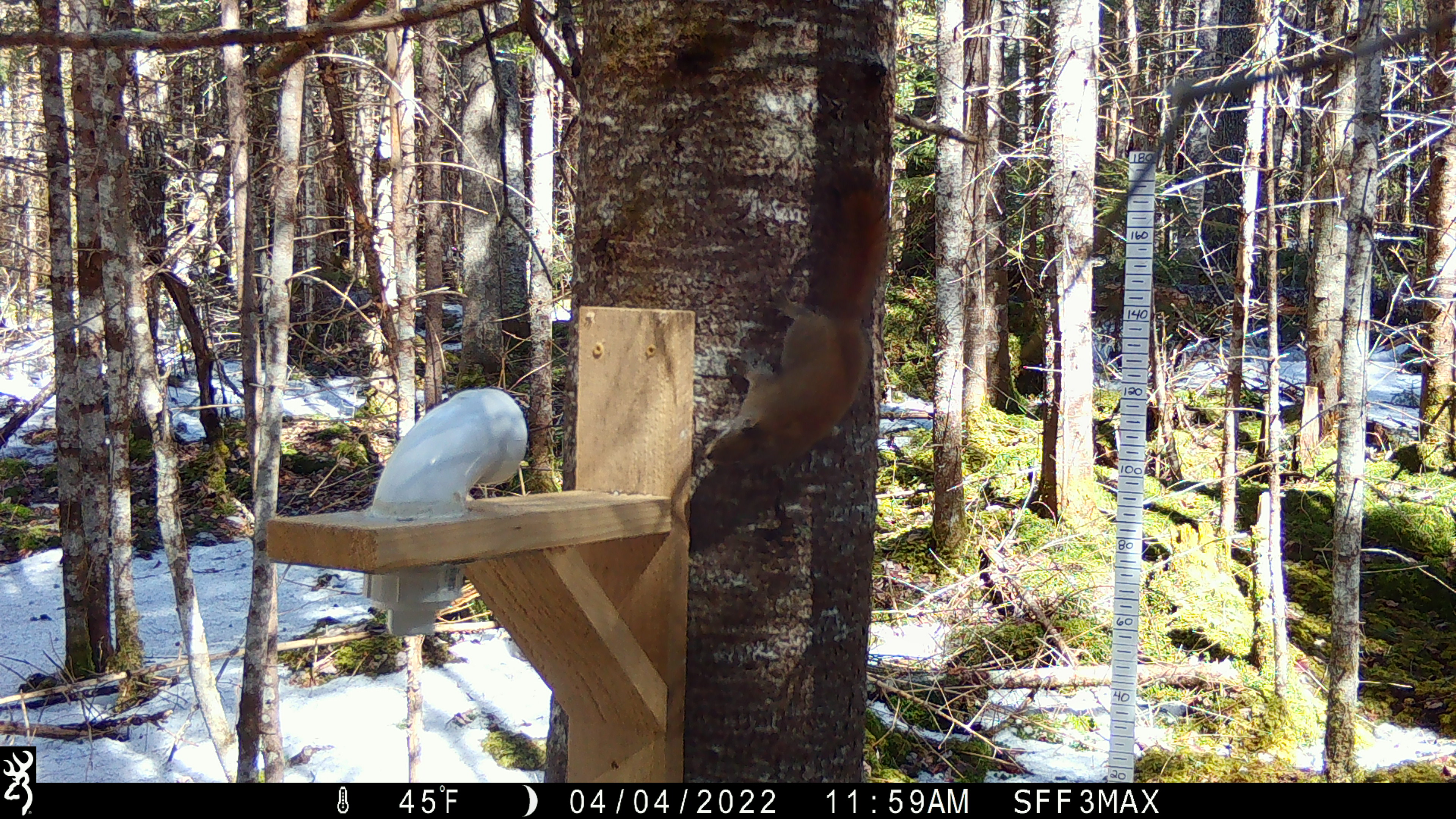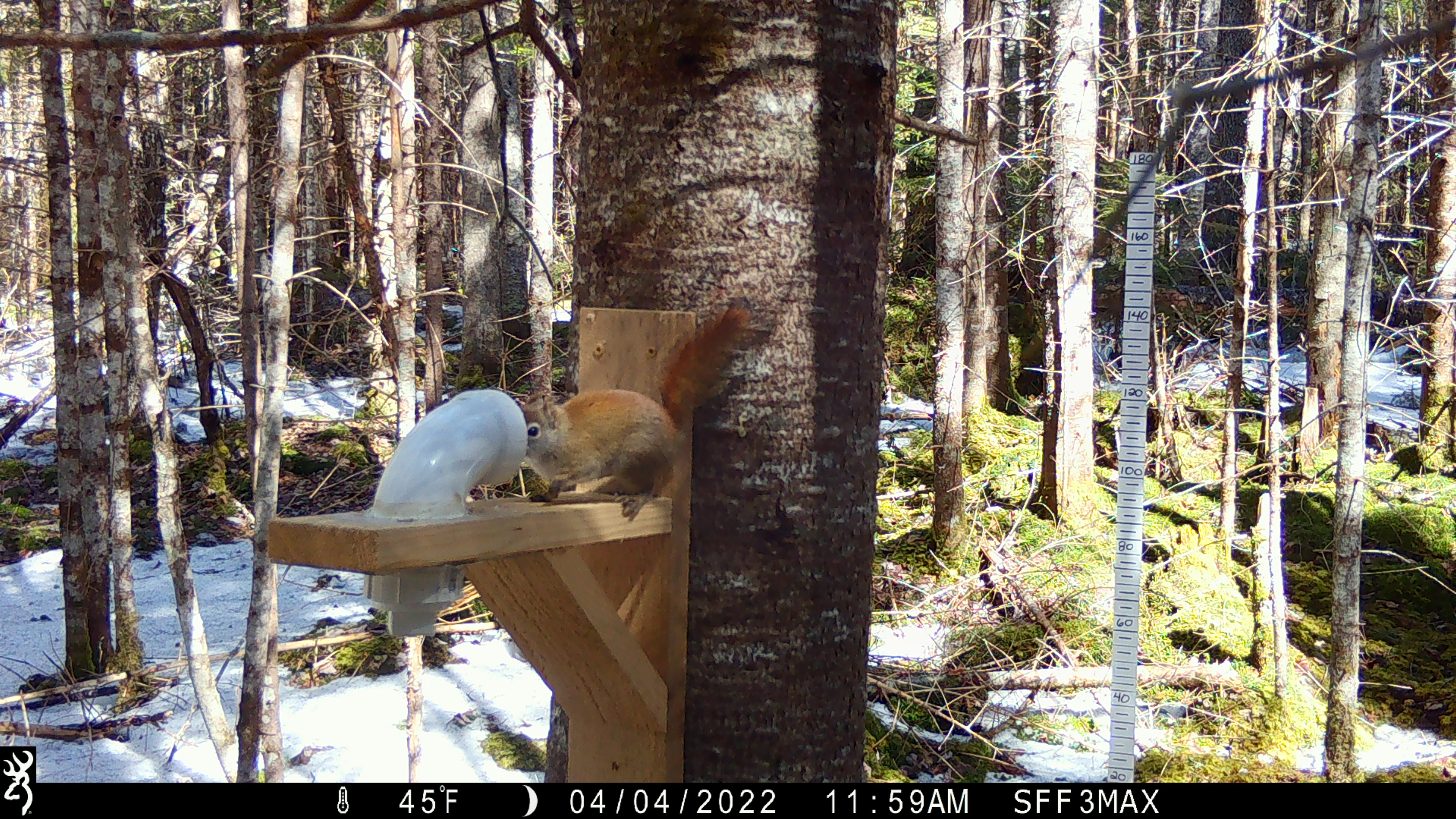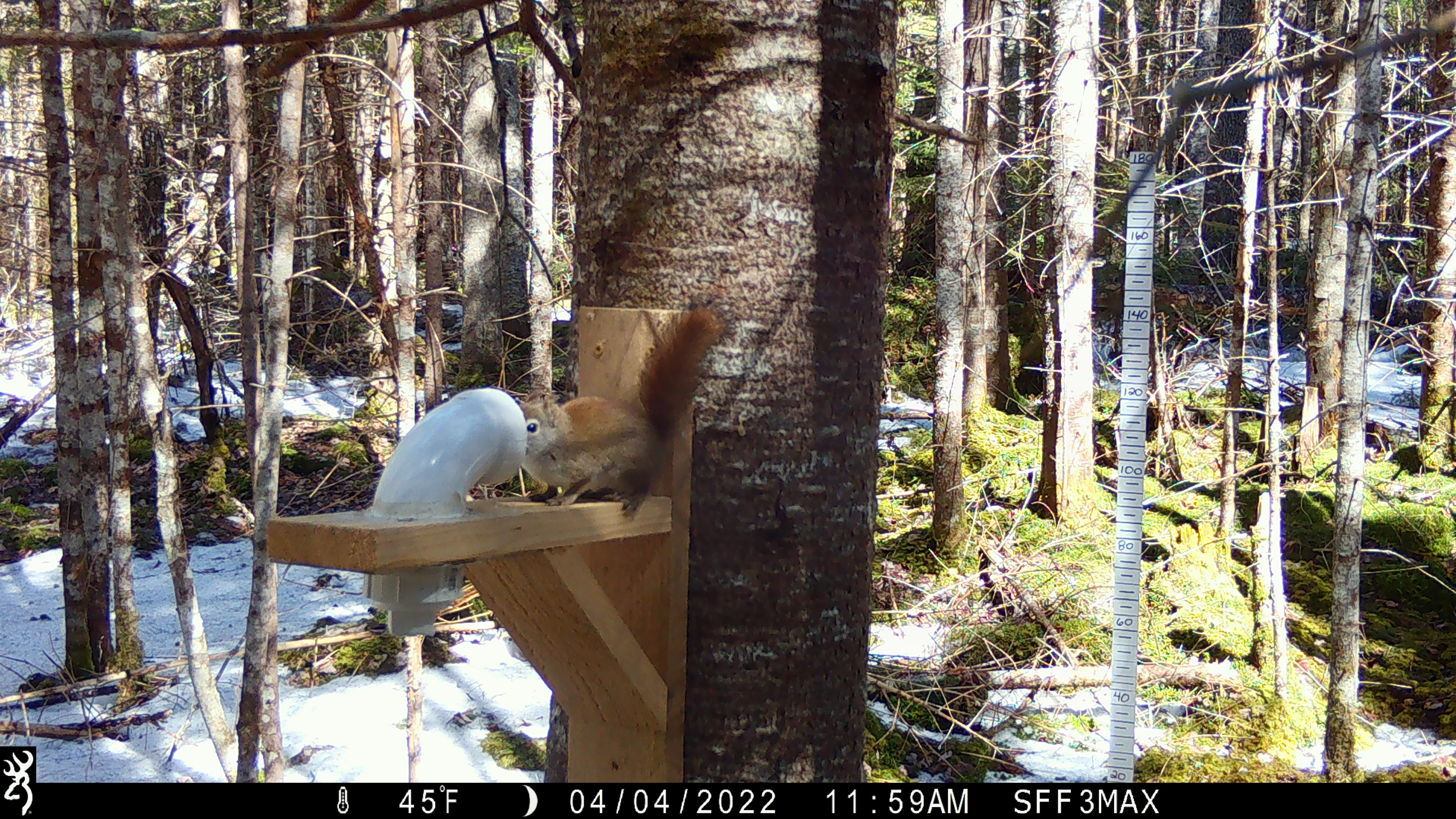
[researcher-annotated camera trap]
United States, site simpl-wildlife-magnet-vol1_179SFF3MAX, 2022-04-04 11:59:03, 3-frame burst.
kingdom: Animalia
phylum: Chordata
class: Mammalia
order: Rodentia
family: Sciuridae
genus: Tamiasciurus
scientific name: Tamiasciurus hudsonicus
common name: red squirrel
Red squirrel (Tamiasciurus hudsonicus).